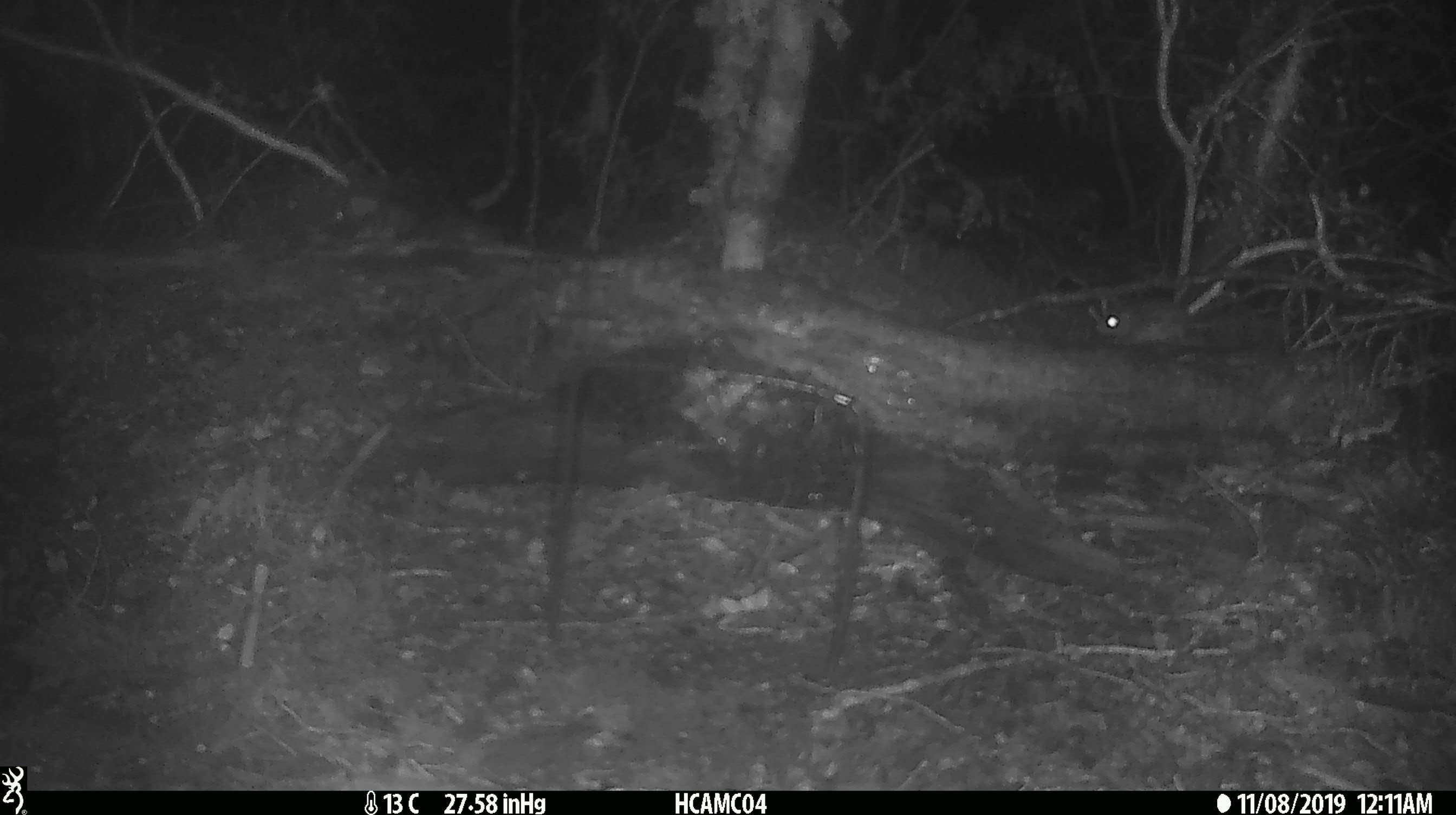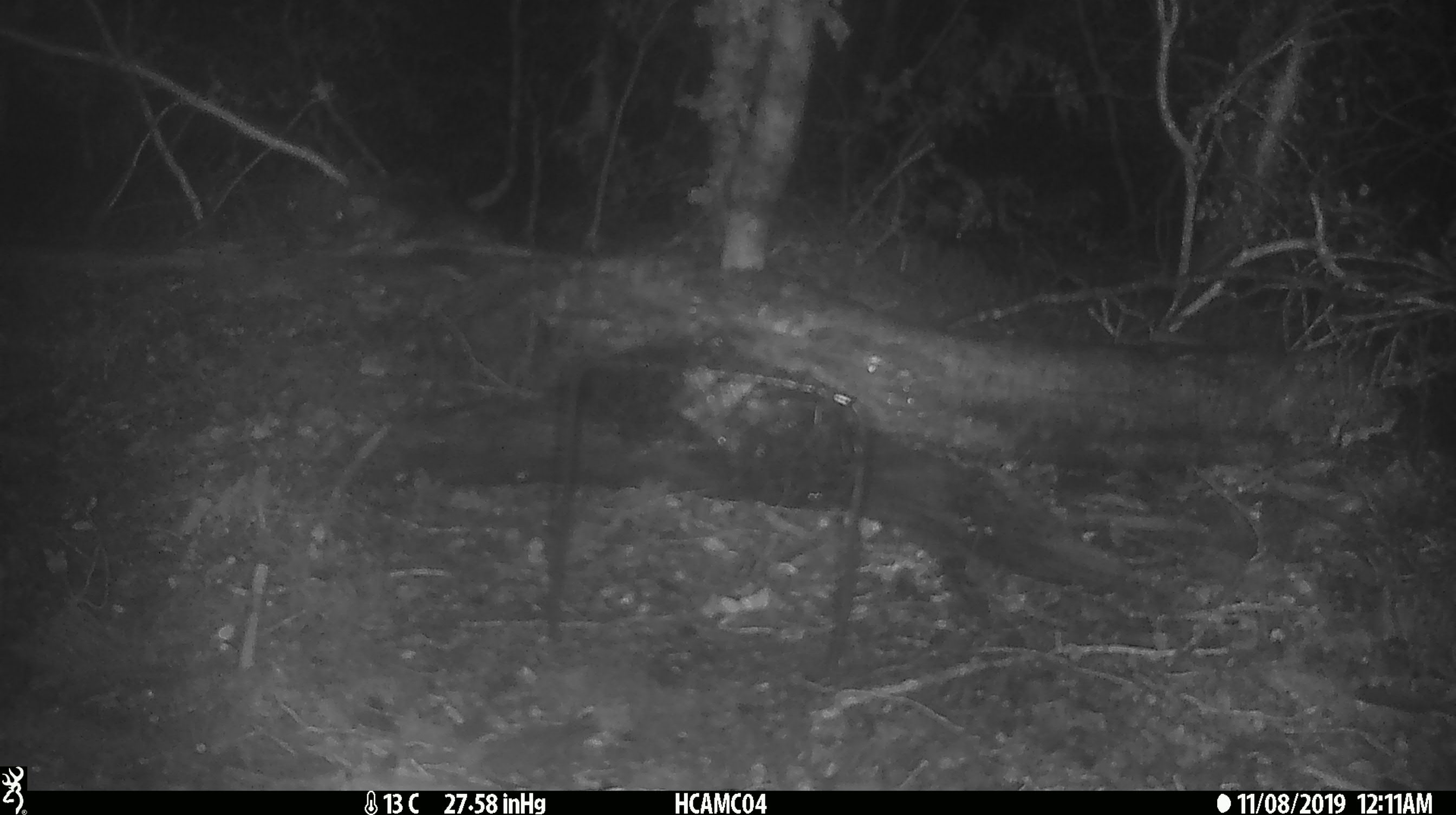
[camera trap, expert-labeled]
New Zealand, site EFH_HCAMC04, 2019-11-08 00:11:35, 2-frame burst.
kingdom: Animalia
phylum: Chordata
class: Mammalia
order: Rodentia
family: Muridae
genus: Mus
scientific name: Mus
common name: mouse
Mouse (Mus).